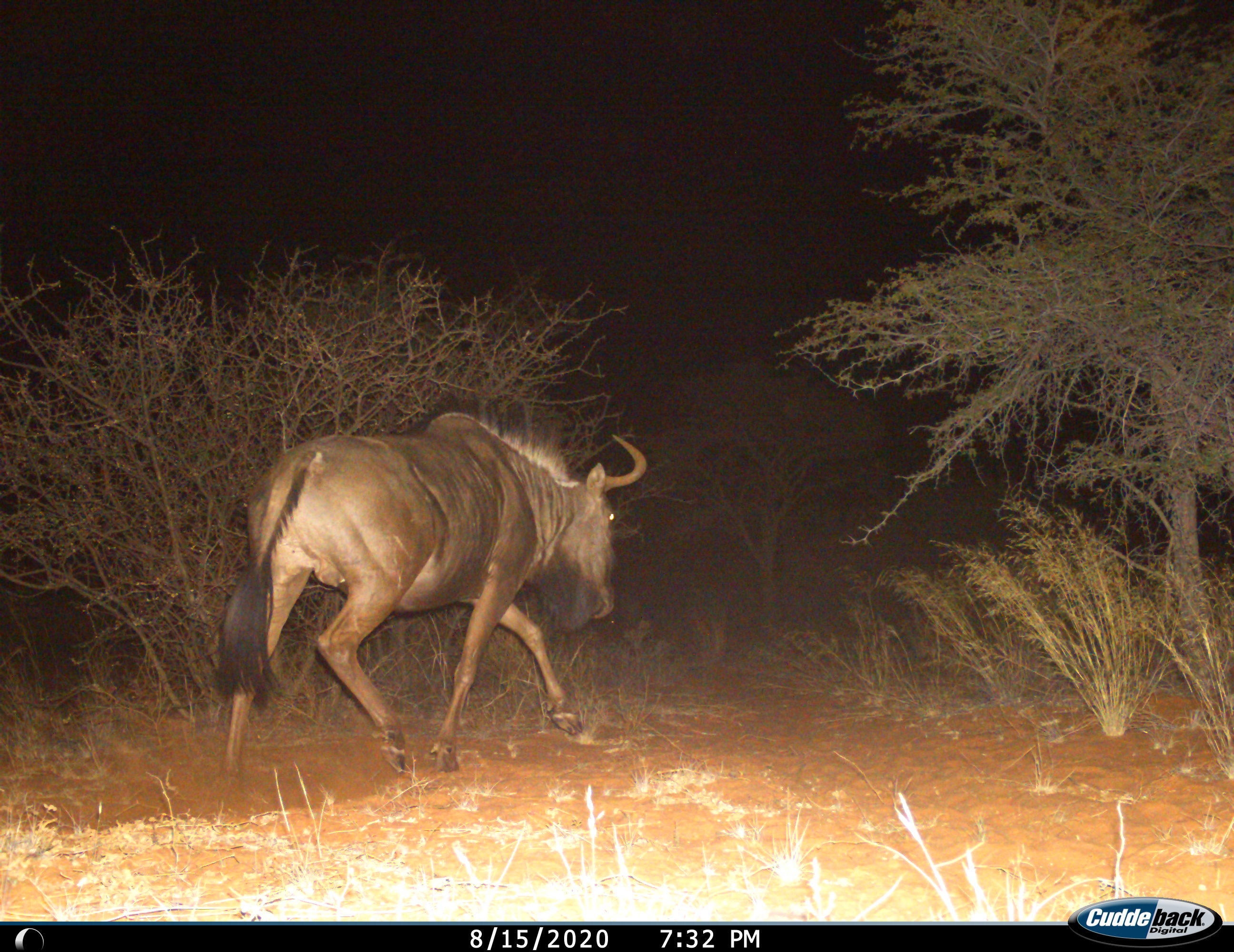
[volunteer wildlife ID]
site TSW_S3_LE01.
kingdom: Animalia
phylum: Chordata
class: Mammalia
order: Artiodactyla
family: Bovidae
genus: Connochaetes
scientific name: Connochaetes taurinus taurinus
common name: blue wildebeest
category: wildebeestblue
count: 1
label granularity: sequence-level